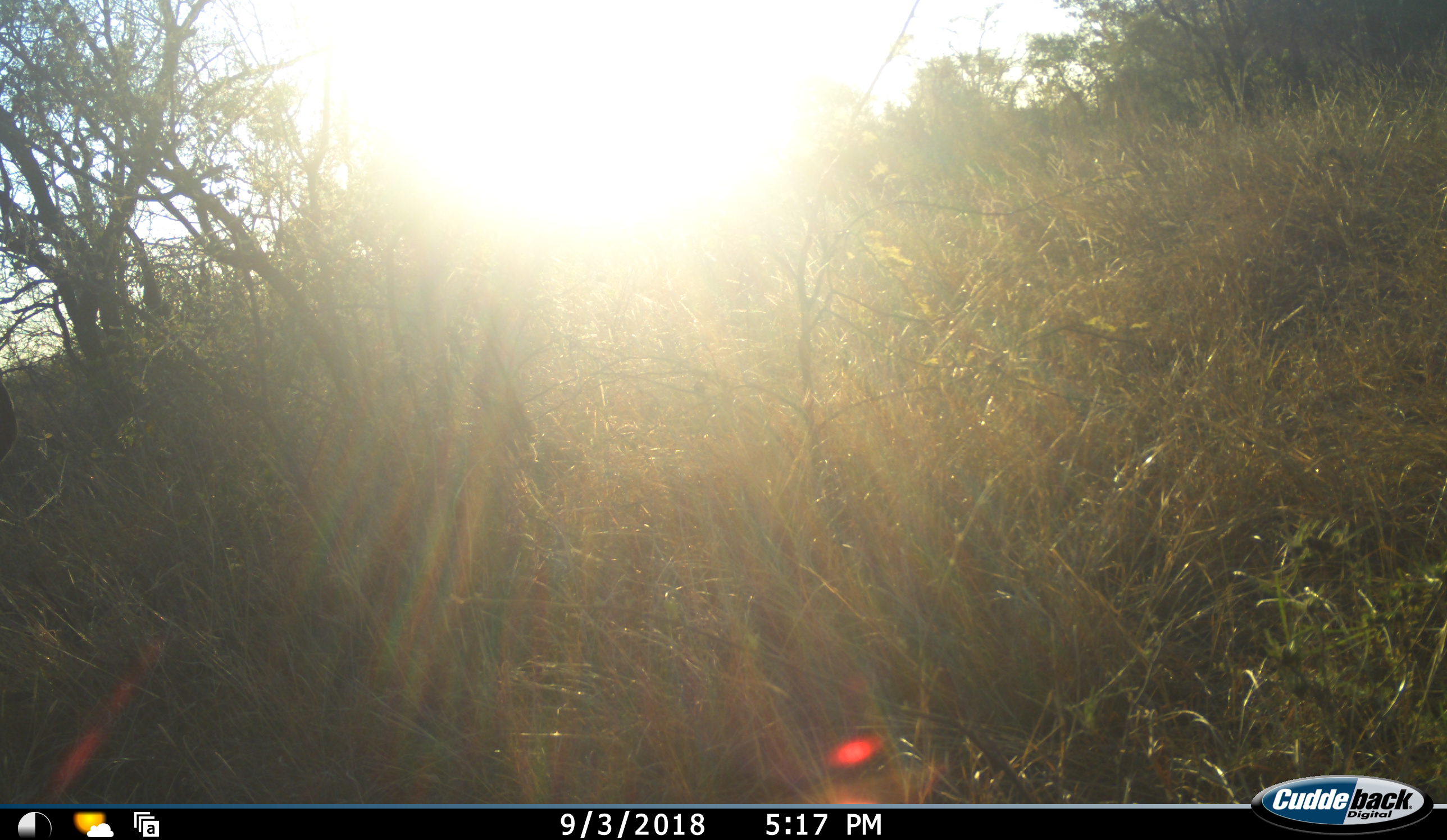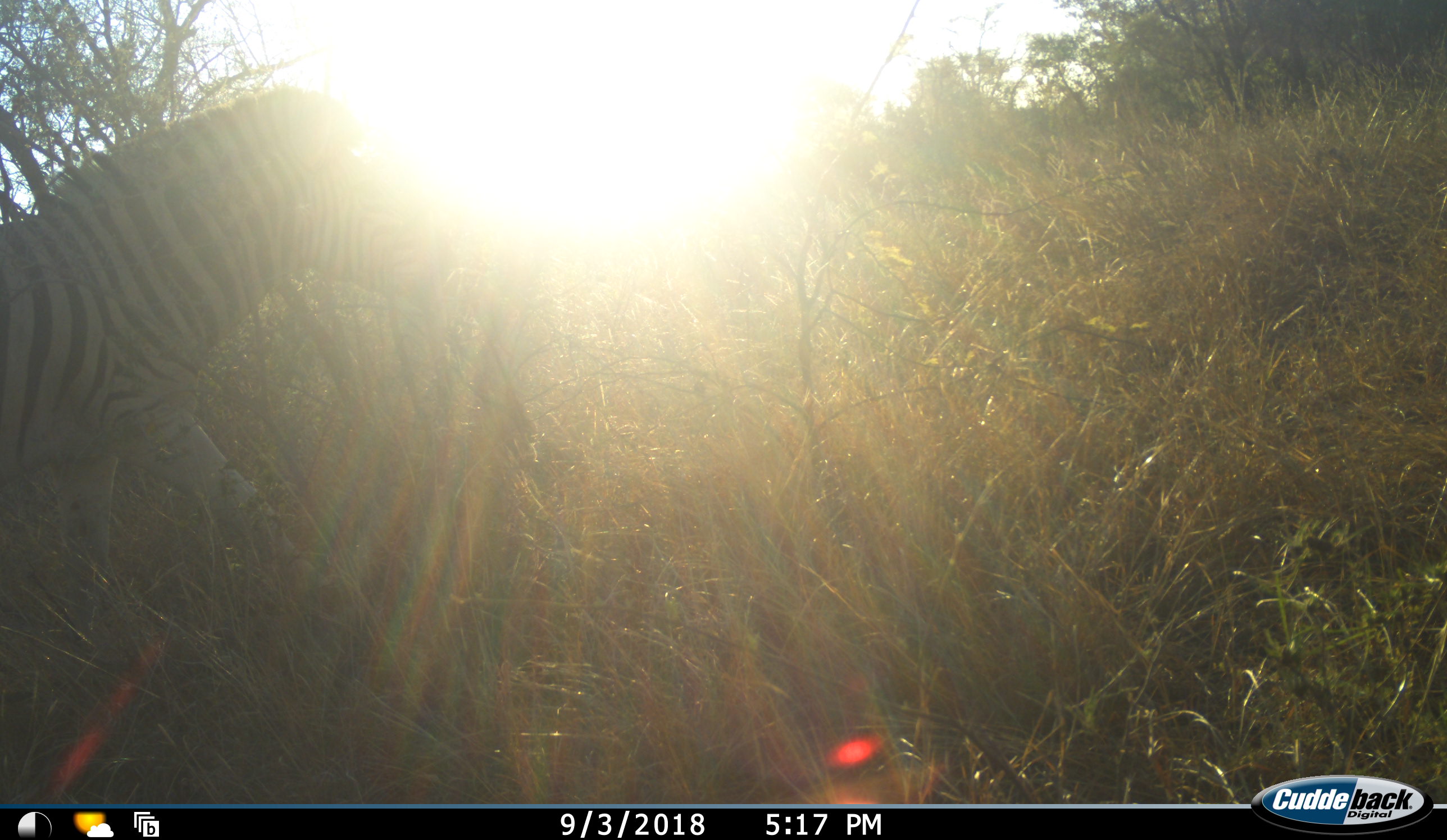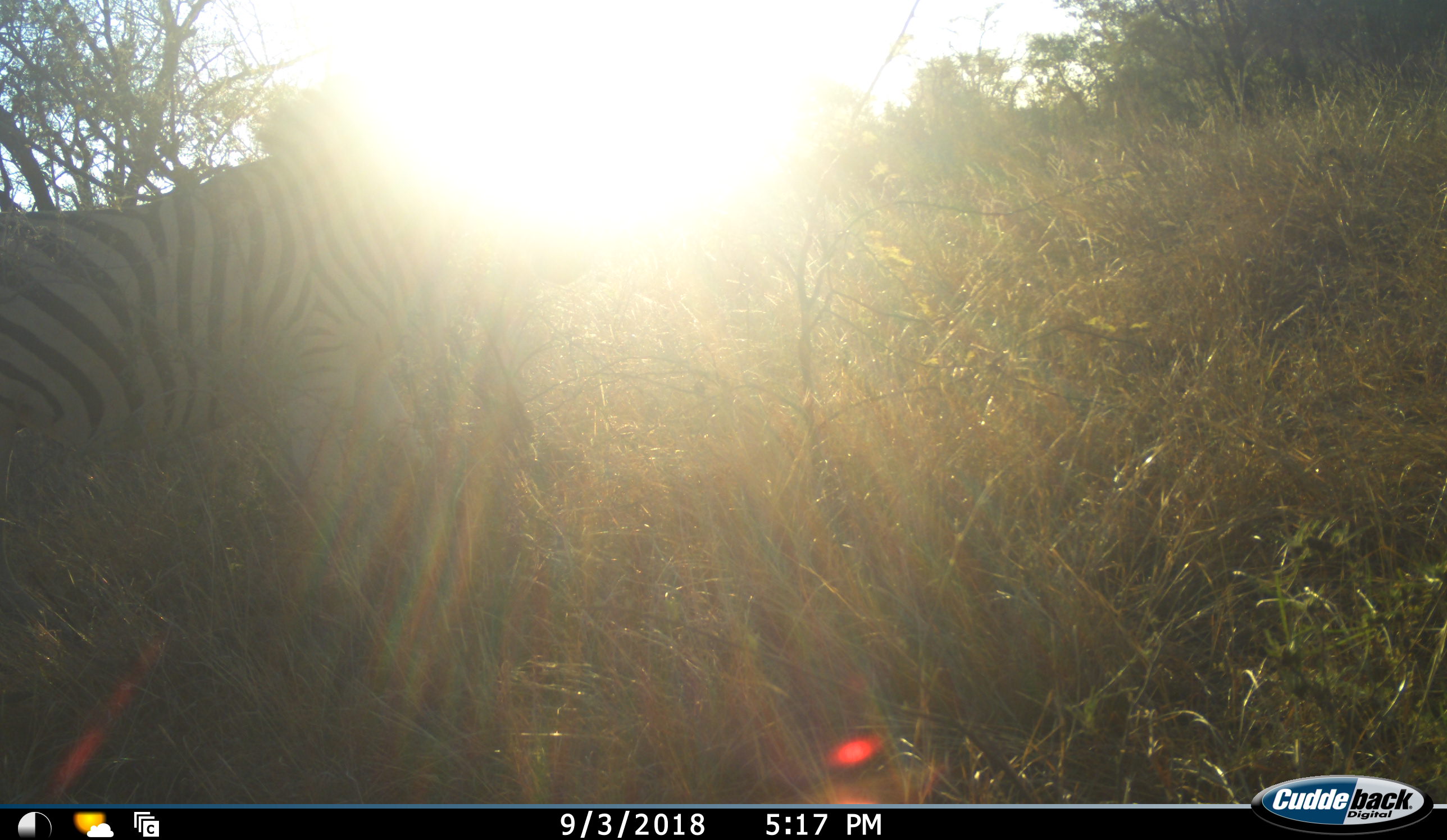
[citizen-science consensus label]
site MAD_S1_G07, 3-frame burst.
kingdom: Animalia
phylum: Chordata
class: Mammalia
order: Perissodactyla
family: Equidae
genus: Equus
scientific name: Equus quagga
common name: plains zebra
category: zebraplains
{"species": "zebraplains (plains zebra) (Equus quagga)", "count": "1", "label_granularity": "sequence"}